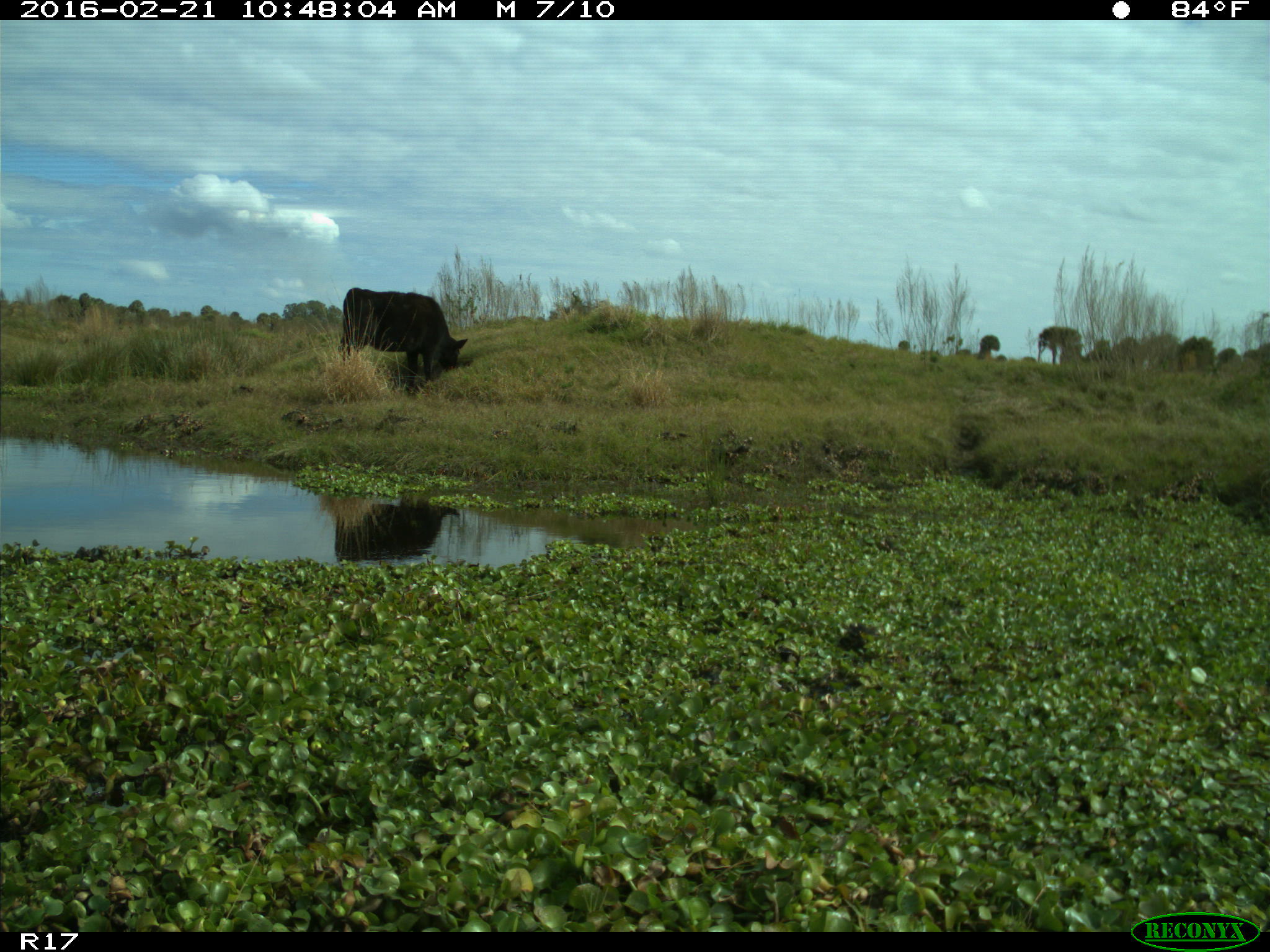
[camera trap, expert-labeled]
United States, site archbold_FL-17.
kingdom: Animalia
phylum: Chordata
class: Mammalia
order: Artiodactyla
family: Bovidae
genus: Bos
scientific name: Bos taurus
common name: domestic cow